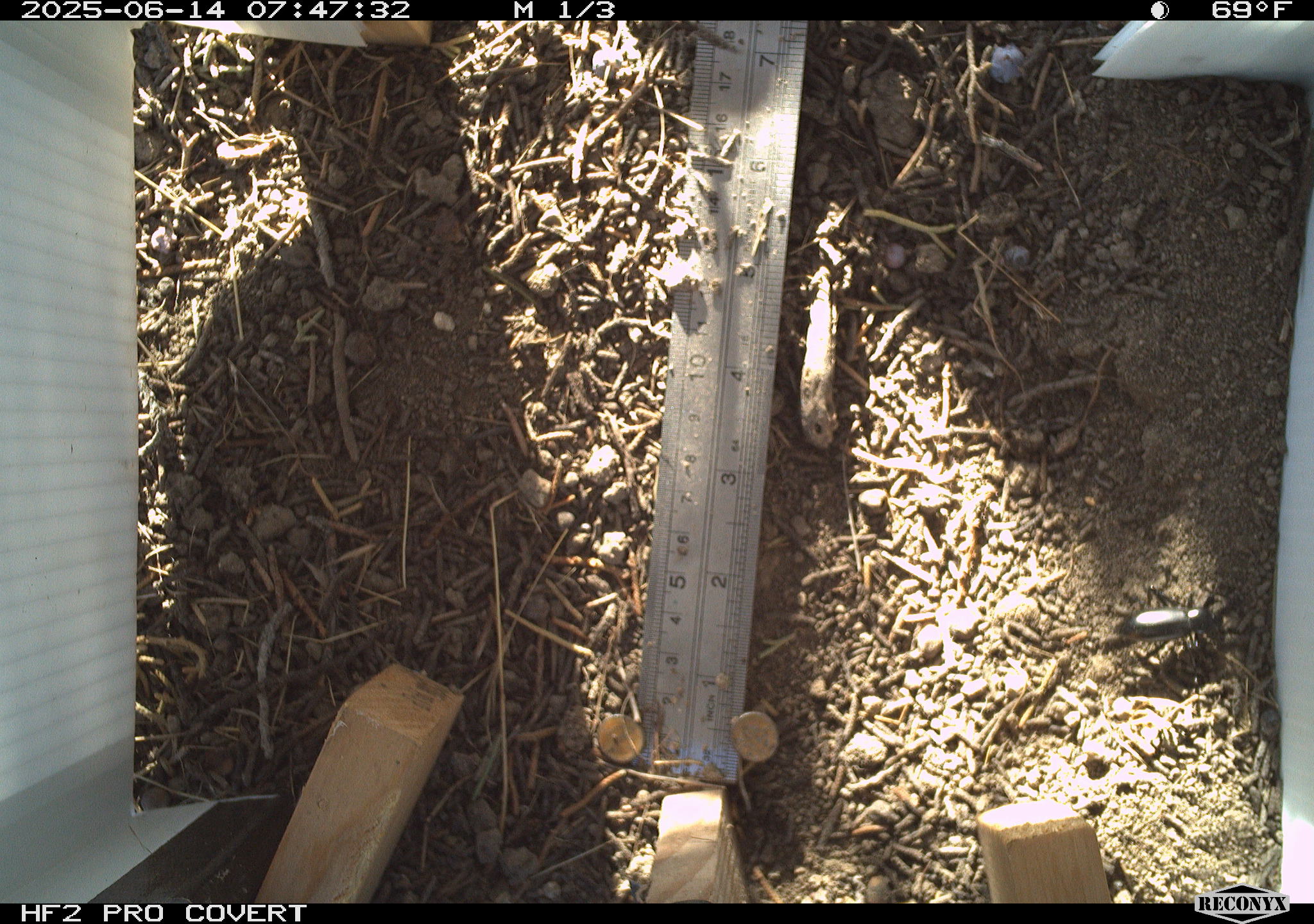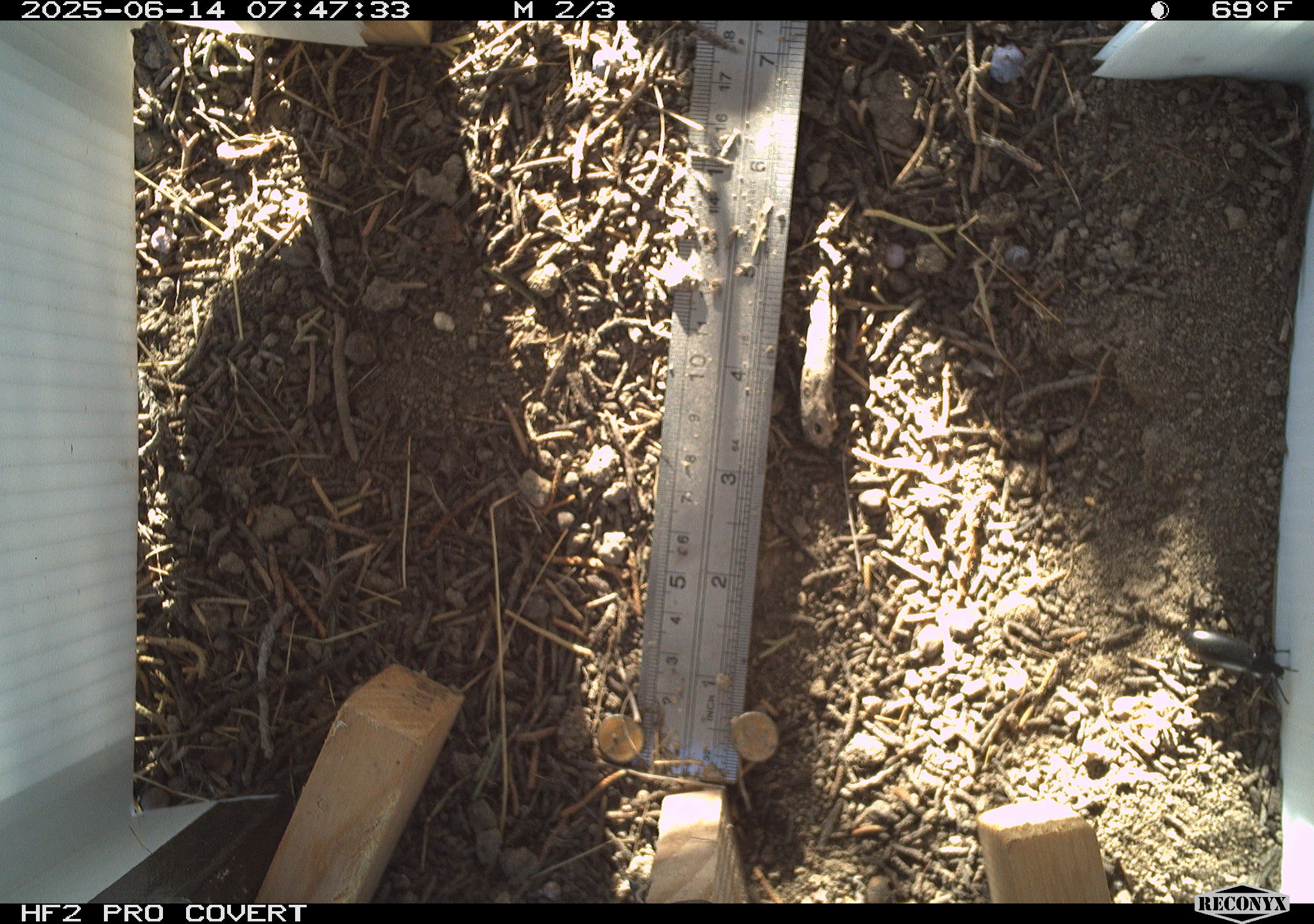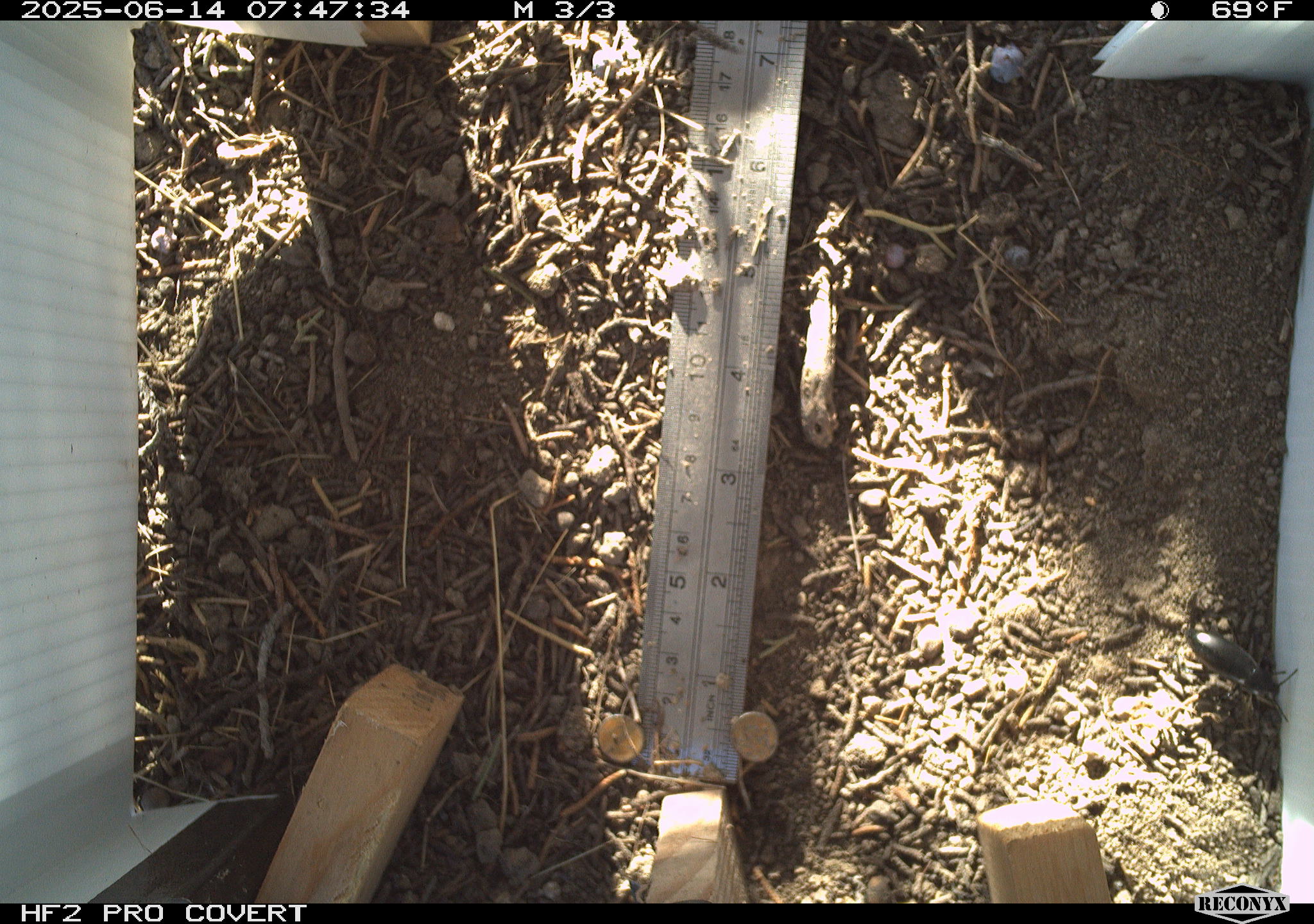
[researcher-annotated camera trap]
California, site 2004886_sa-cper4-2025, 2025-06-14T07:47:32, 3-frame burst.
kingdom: Animalia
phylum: Arthropoda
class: Insecta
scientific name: Insecta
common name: insect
Insect (Insecta).